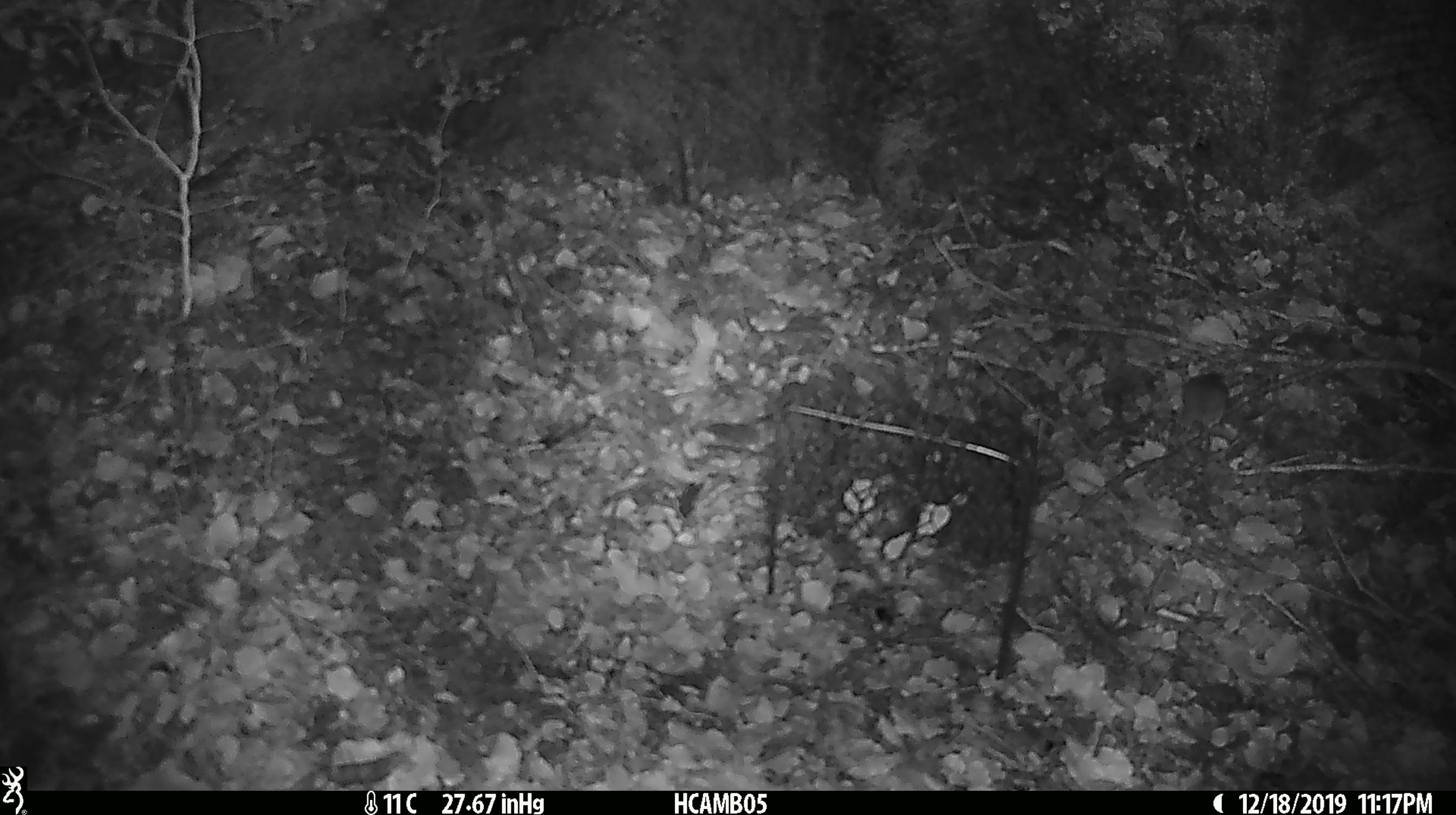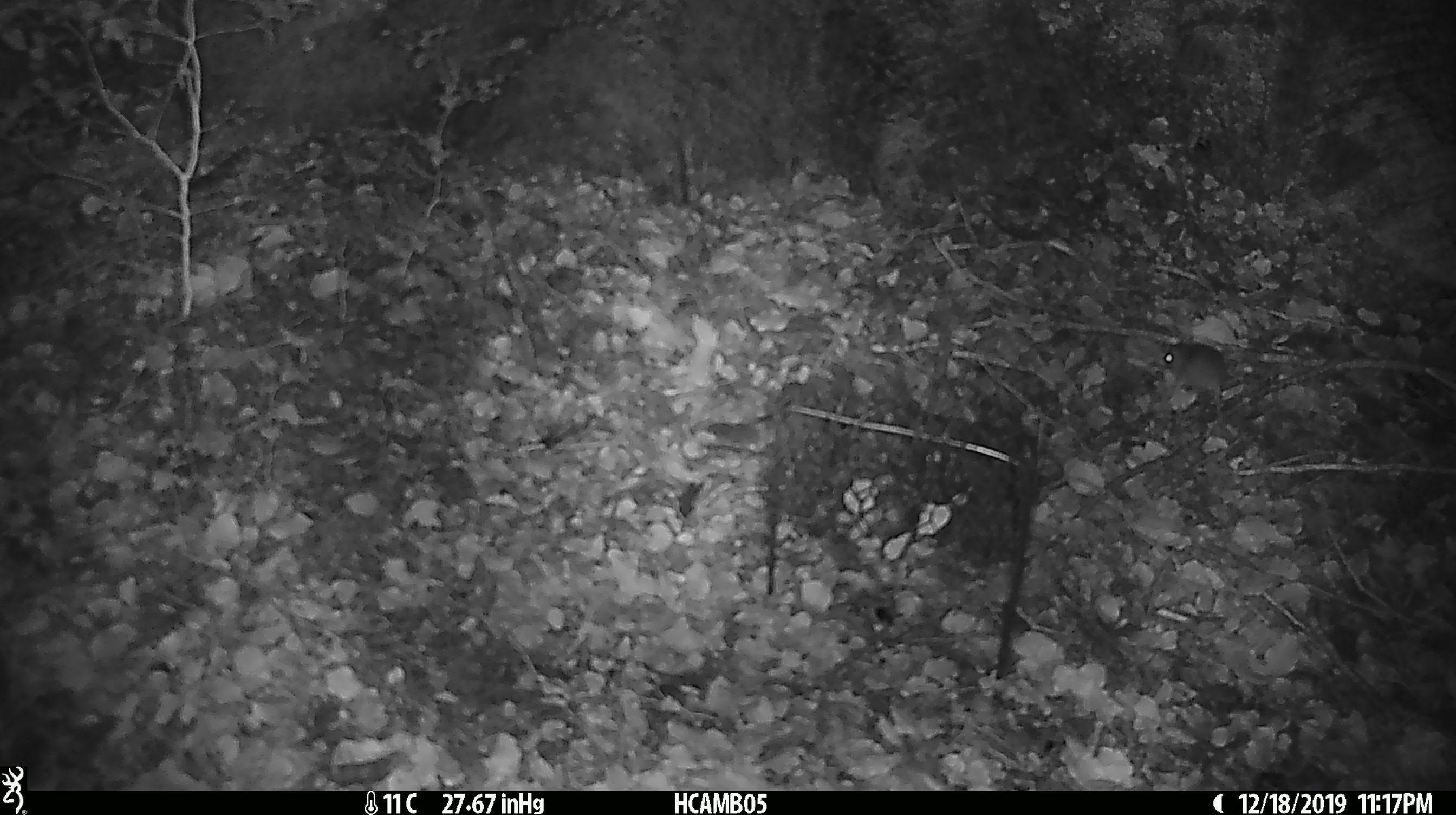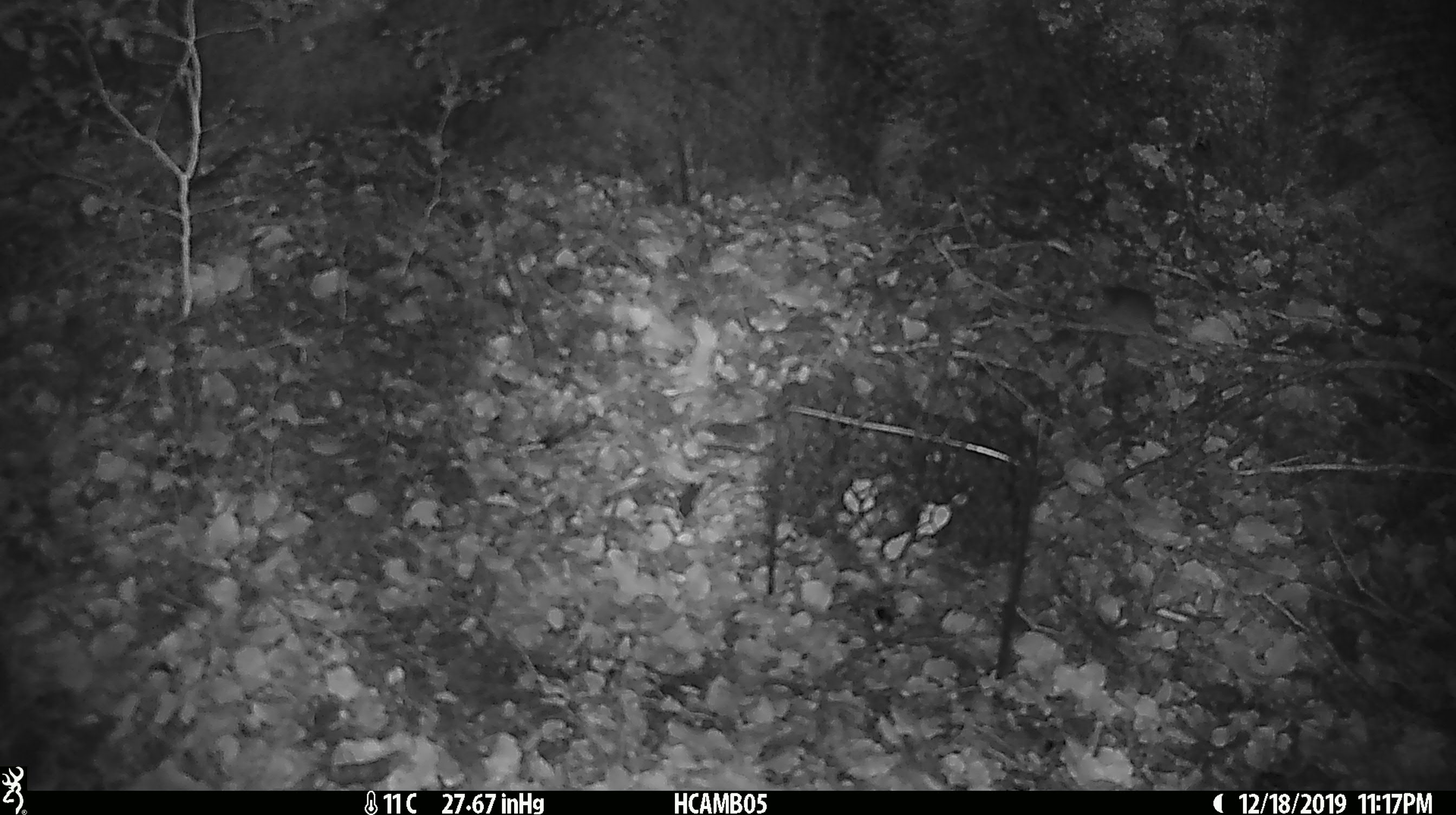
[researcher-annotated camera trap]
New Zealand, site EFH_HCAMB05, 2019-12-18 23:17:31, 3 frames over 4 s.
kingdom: Animalia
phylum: Chordata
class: Mammalia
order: Rodentia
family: Muridae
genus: Mus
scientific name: Mus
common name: mouse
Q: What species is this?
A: Mouse (Mus).